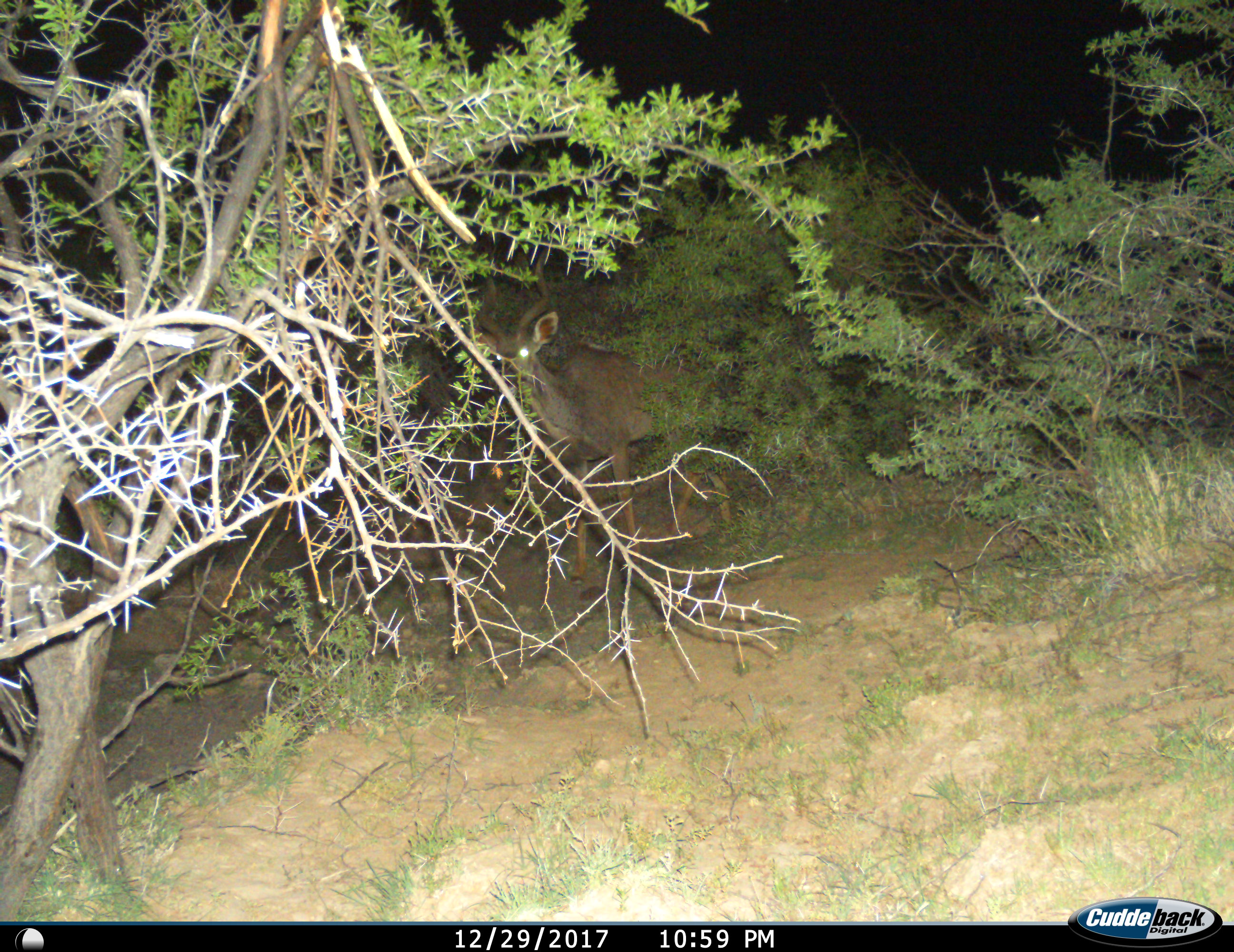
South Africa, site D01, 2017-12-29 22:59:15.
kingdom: Animalia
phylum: Chordata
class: Mammalia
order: Artiodactyla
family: Bovidae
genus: Tragelaphus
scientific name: Tragelaphus strepsiceros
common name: greater kudu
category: kudu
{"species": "kudu (greater kudu) (Tragelaphus strepsiceros)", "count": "1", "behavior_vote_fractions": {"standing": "100%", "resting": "0%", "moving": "0%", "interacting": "0%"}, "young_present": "0%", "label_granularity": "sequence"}